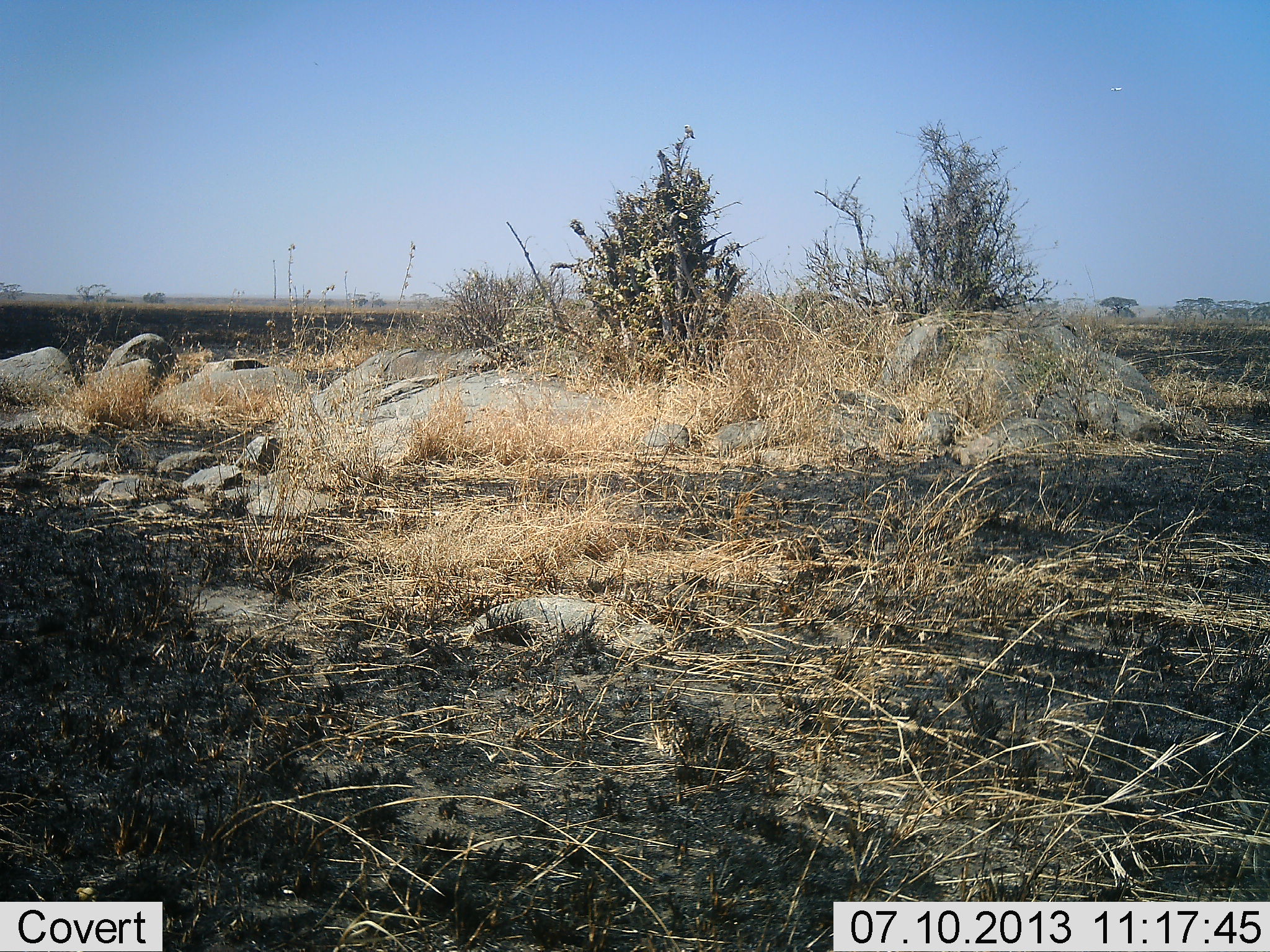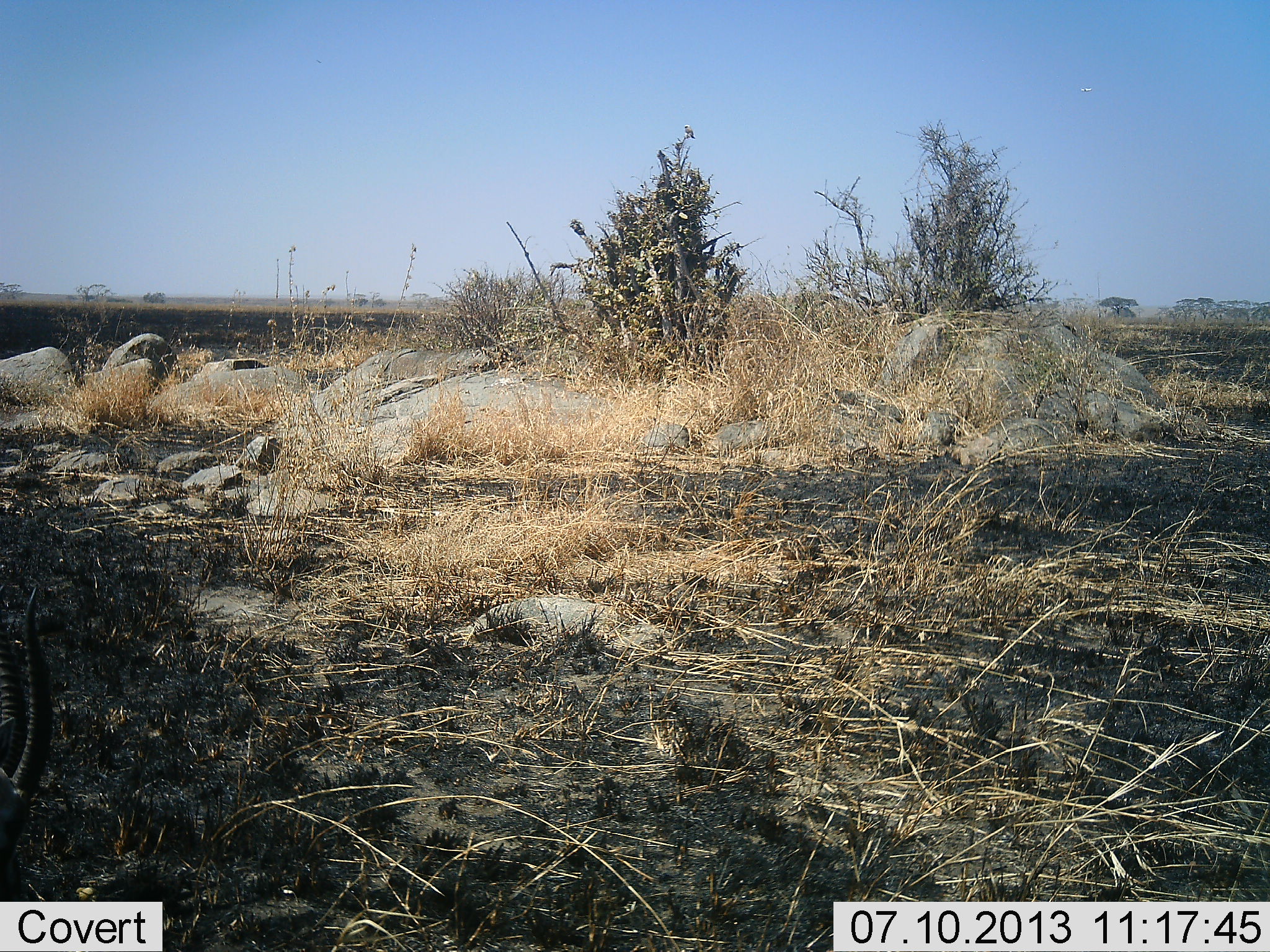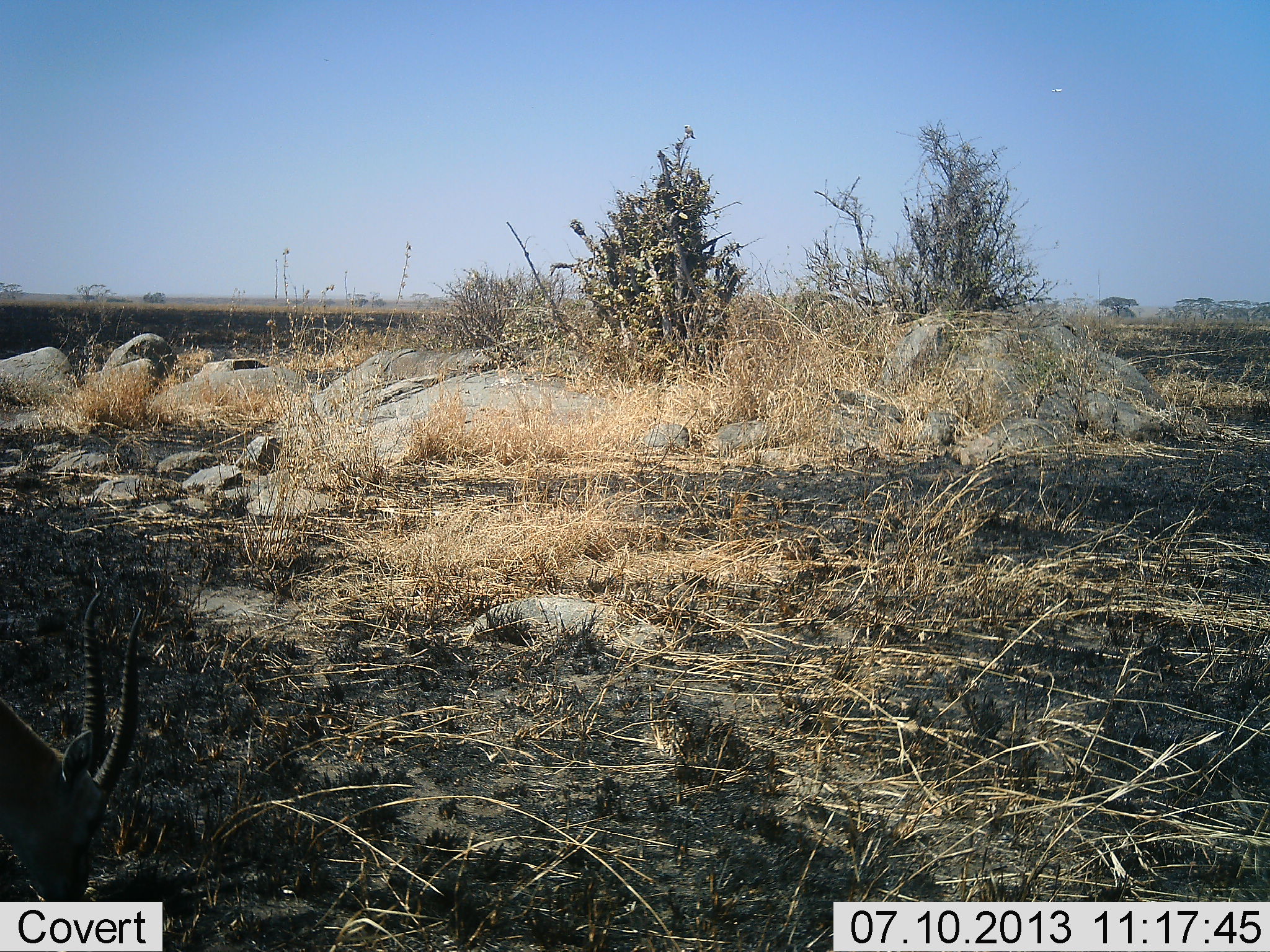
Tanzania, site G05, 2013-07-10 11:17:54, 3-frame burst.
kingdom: Animalia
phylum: Chordata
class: Mammalia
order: Artiodactyla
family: Bovidae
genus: Eudorcas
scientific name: Eudorcas thomsonii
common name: thomson's gazelle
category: gazellethomsons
Gazellethomsons (thomson's gazelle) (Eudorcas thomsonii), count 1. Behavior (volunteer vote fractions): standing 30%, resting 0%, moving 30%, interacting 0%. Young present (vote fraction): 0%. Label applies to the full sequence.